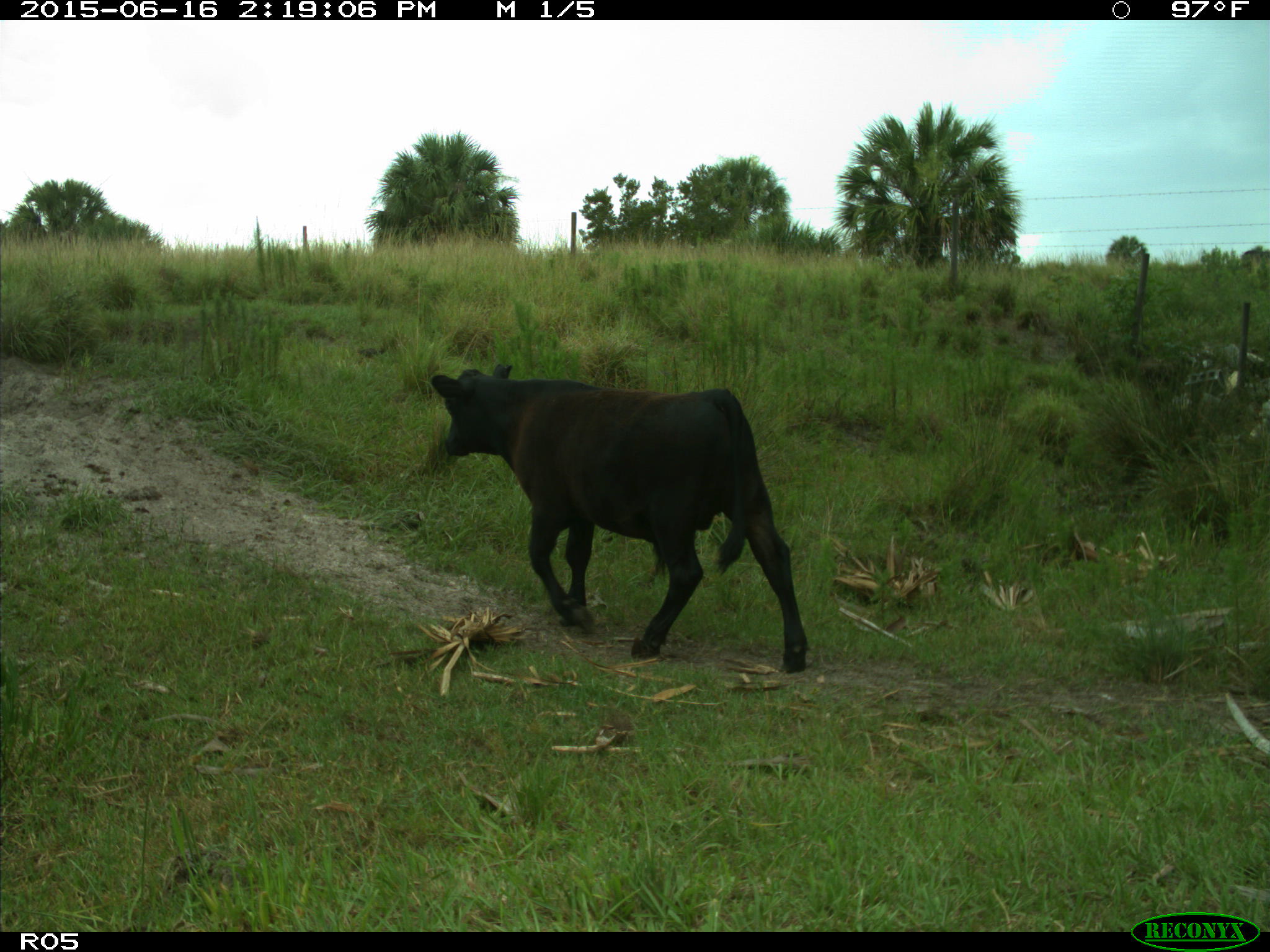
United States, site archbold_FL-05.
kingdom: Animalia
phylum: Chordata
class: Mammalia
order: Artiodactyla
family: Bovidae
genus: Bos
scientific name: Bos taurus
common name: domestic cow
Bos taurus (domestic cow).